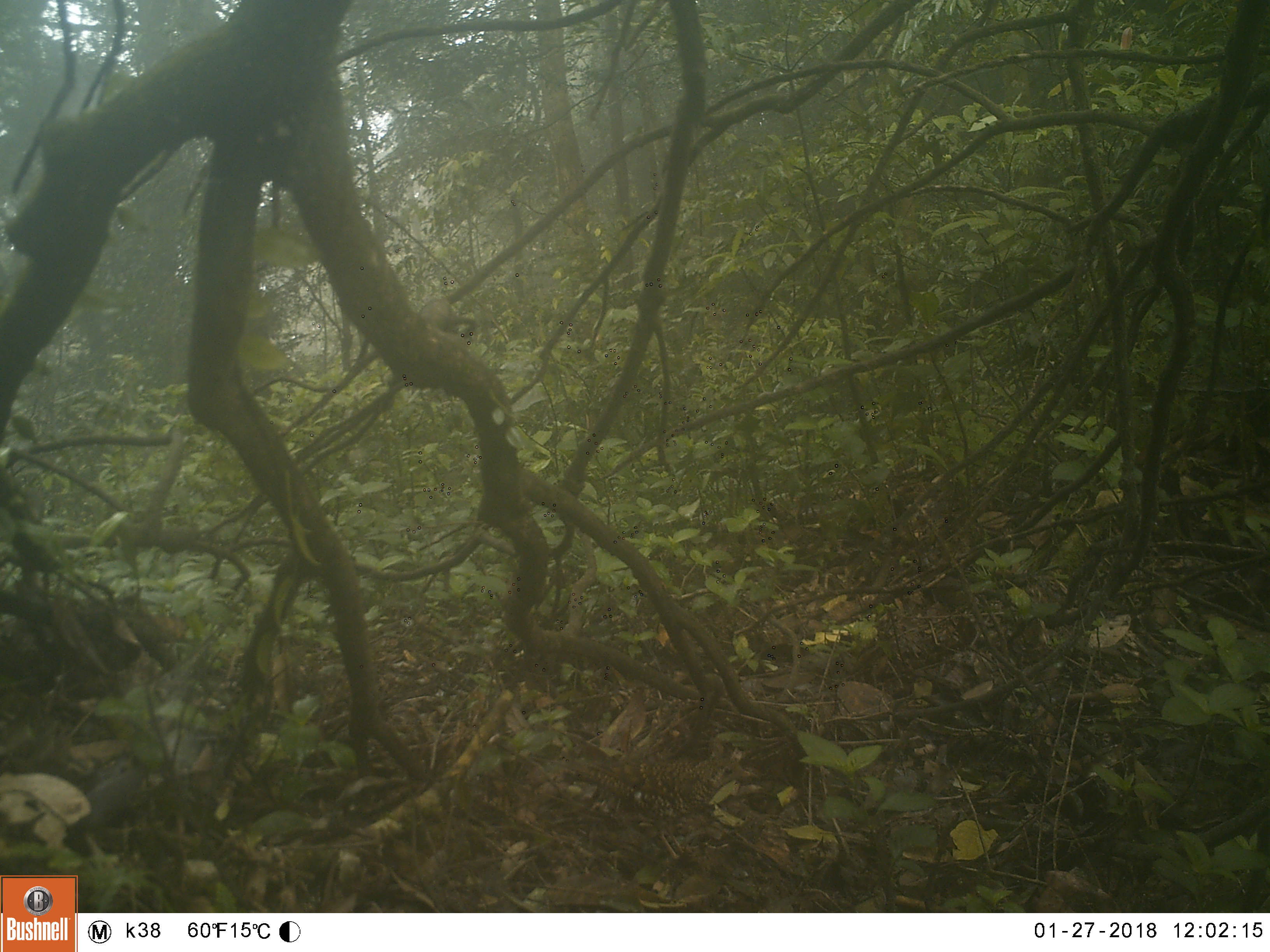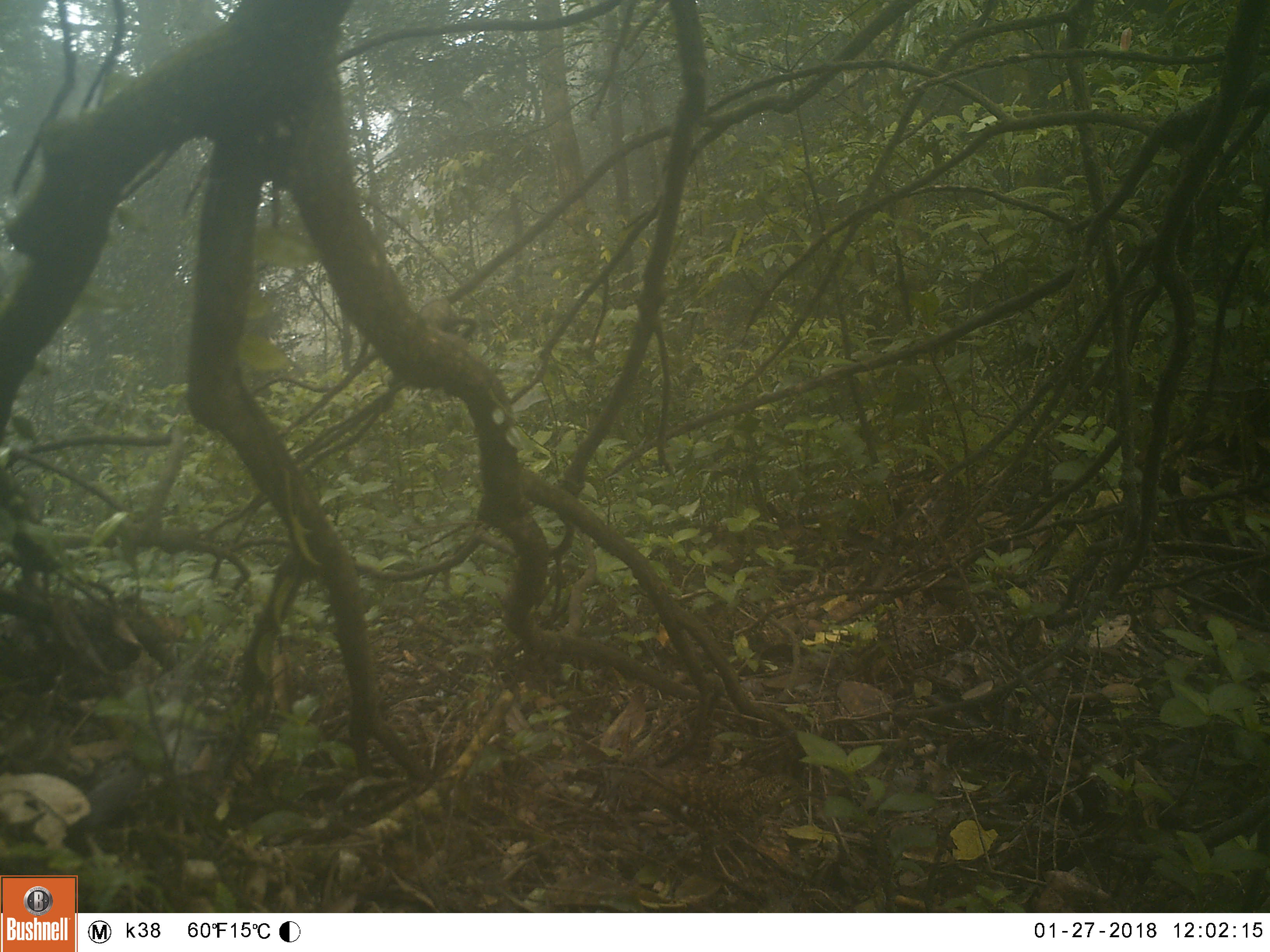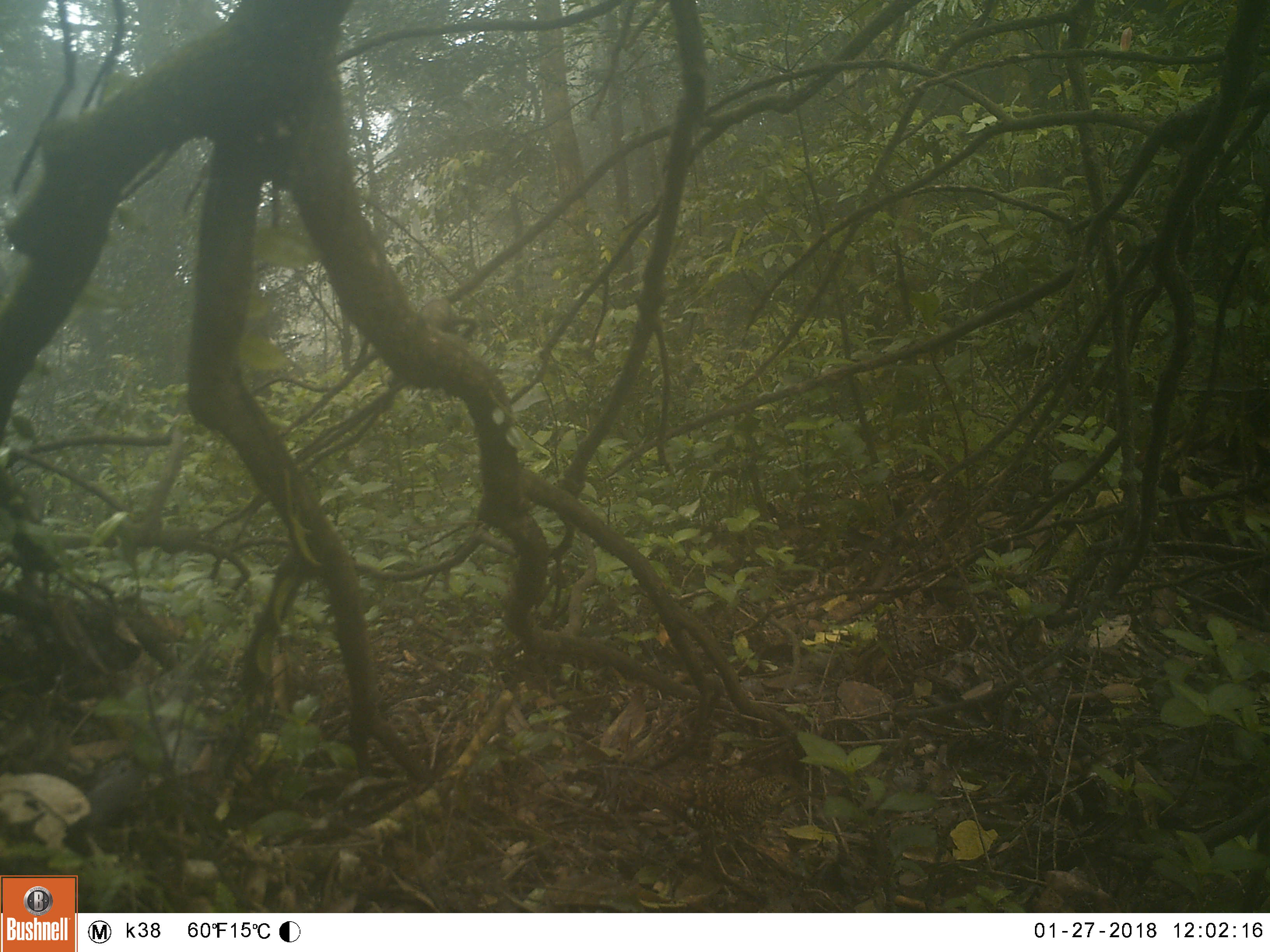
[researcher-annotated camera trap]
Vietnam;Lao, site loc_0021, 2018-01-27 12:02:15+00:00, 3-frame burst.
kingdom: Animalia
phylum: Chordata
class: Aves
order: Passeriformes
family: Turdidae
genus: Zoothera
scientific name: Zoothera dauma dauma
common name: scaly thrush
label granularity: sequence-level